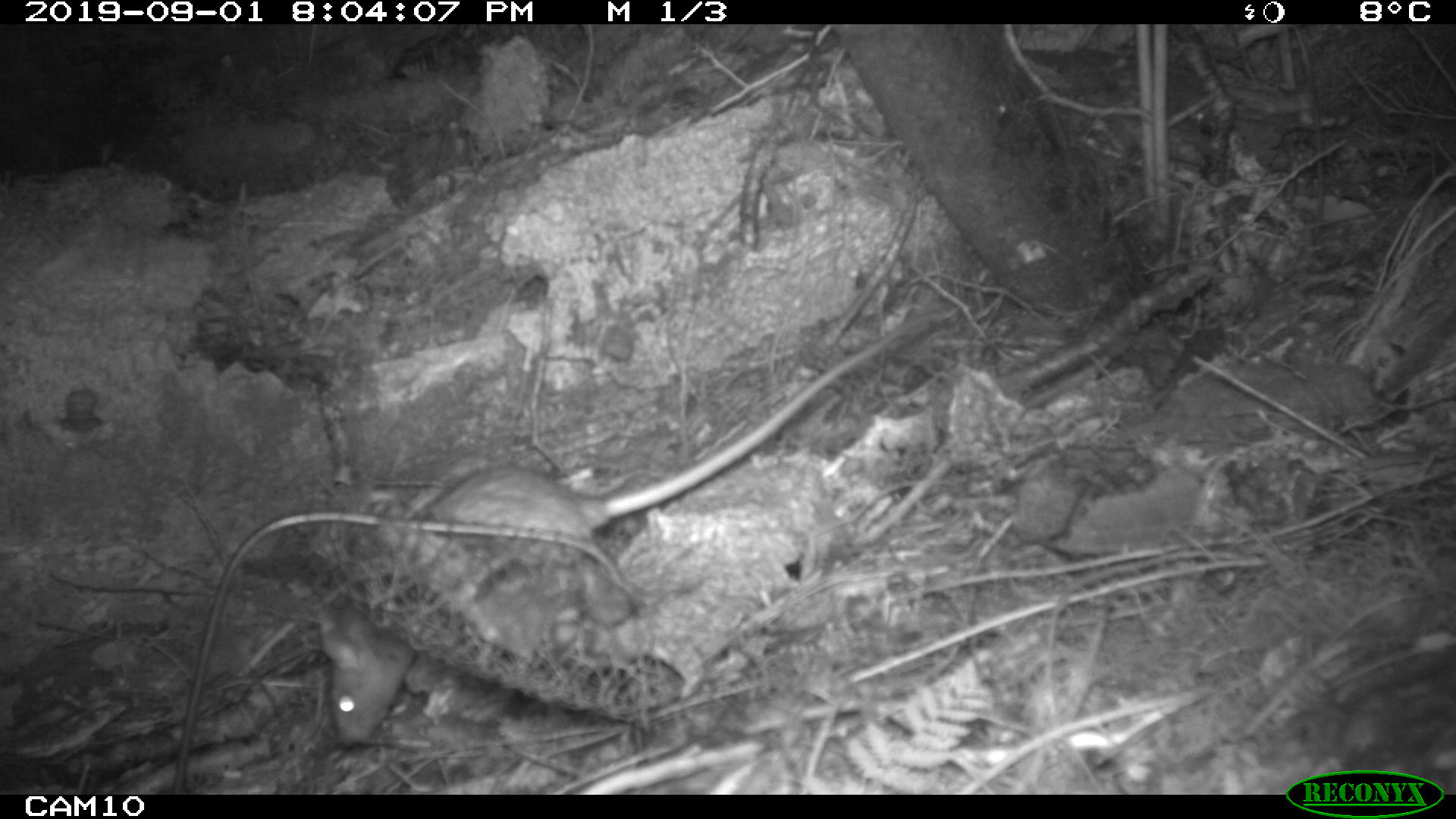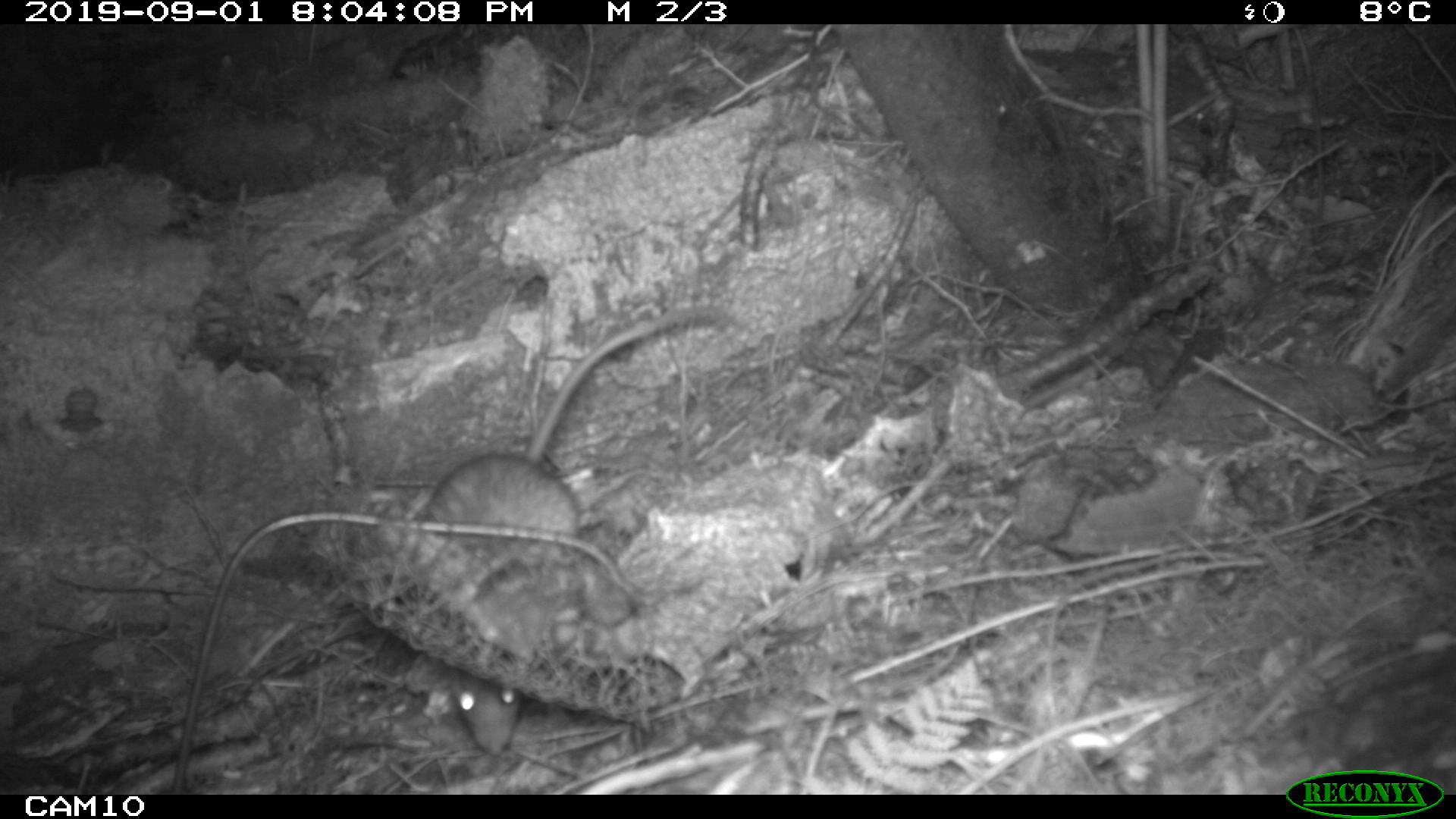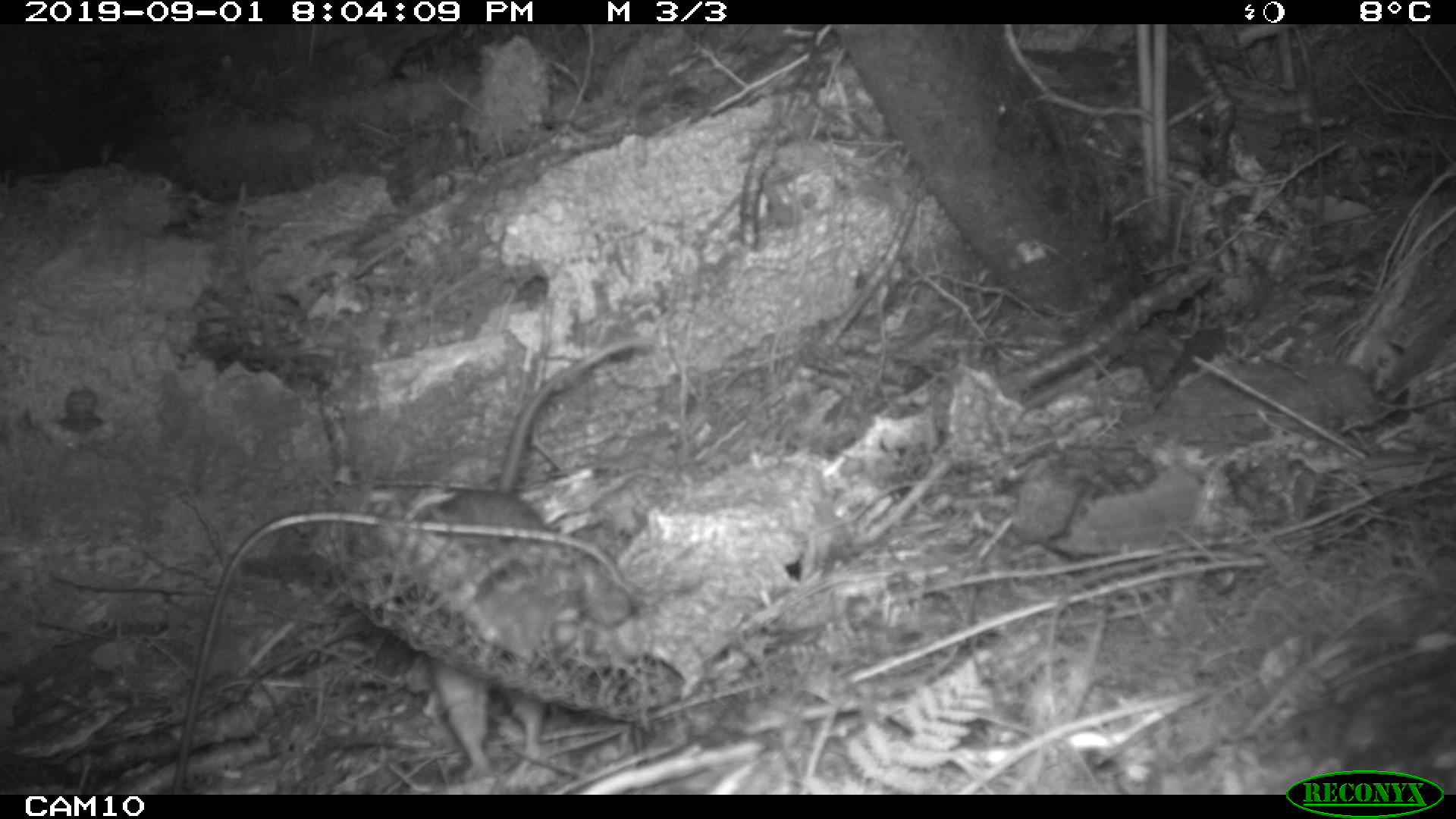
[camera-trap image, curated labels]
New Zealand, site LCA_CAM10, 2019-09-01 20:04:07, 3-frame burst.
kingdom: Animalia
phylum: Chordata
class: Mammalia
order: Rodentia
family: Muridae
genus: Rattus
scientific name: Rattus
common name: rat